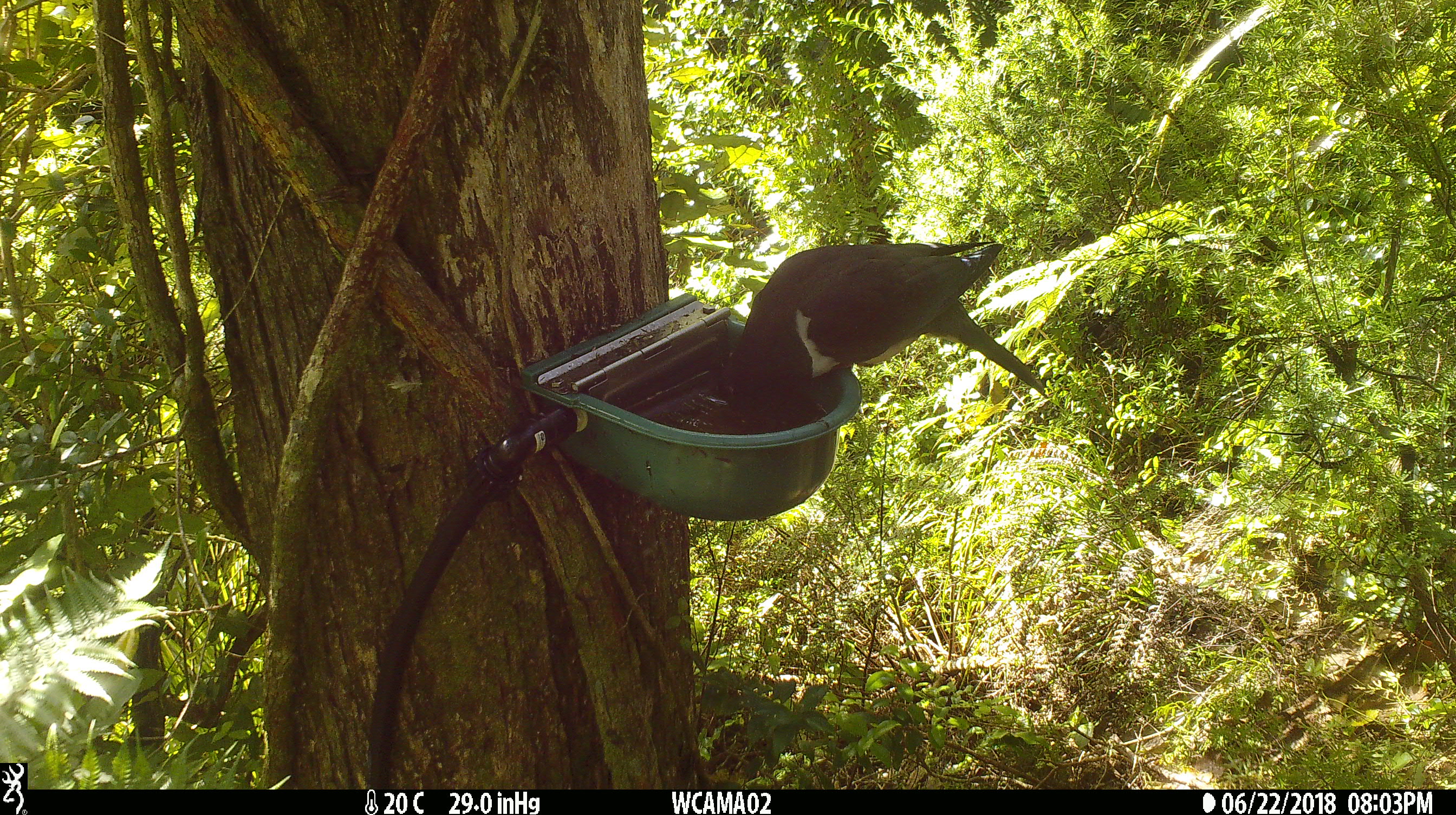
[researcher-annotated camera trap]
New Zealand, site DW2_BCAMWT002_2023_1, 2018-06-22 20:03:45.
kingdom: Animalia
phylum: Chordata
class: Aves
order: Columbiformes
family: Columbidae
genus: Hemiphaga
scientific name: Hemiphaga novaeseelandiae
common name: new zealand pigeon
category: kereru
Kereru (new zealand pigeon) (Hemiphaga novaeseelandiae).